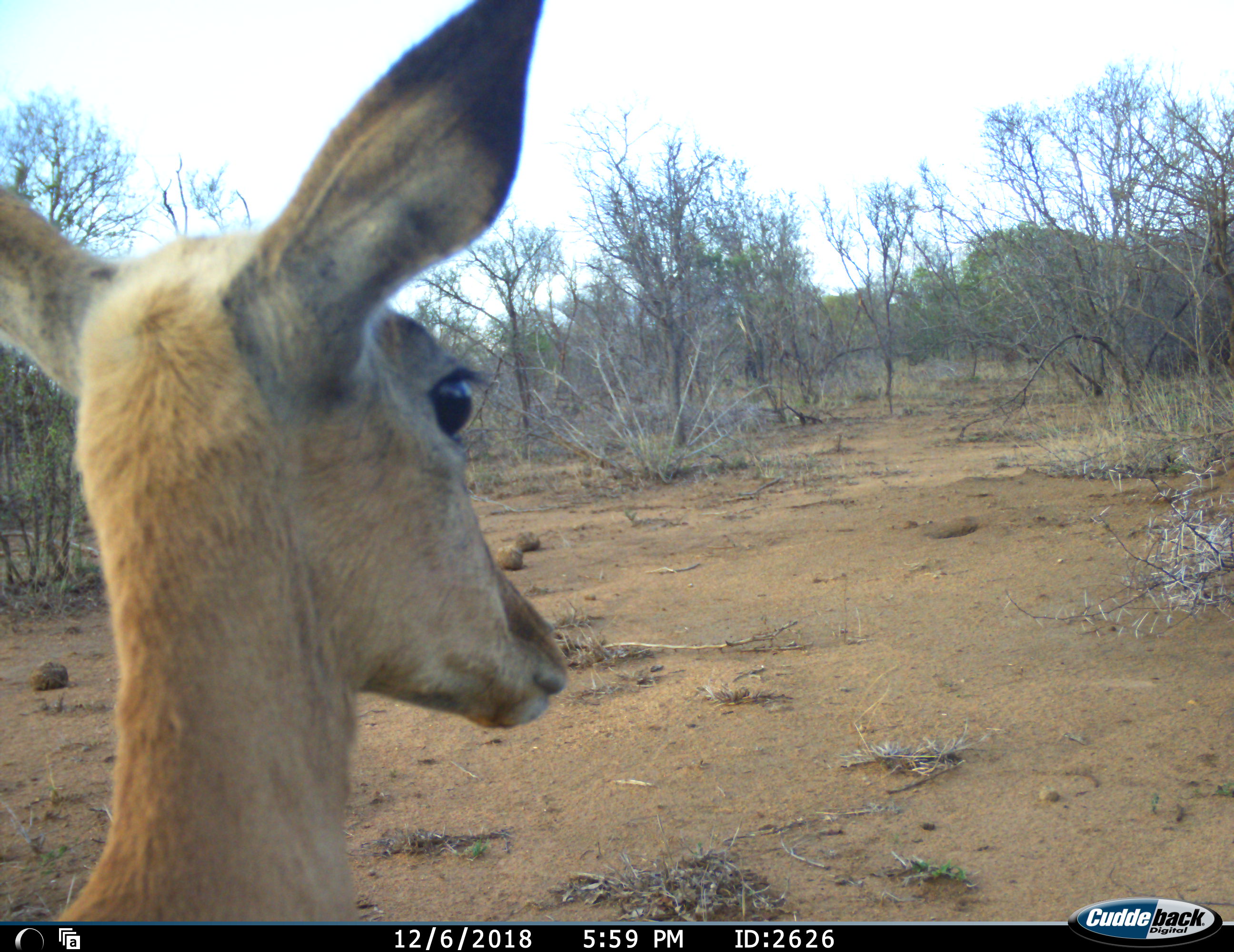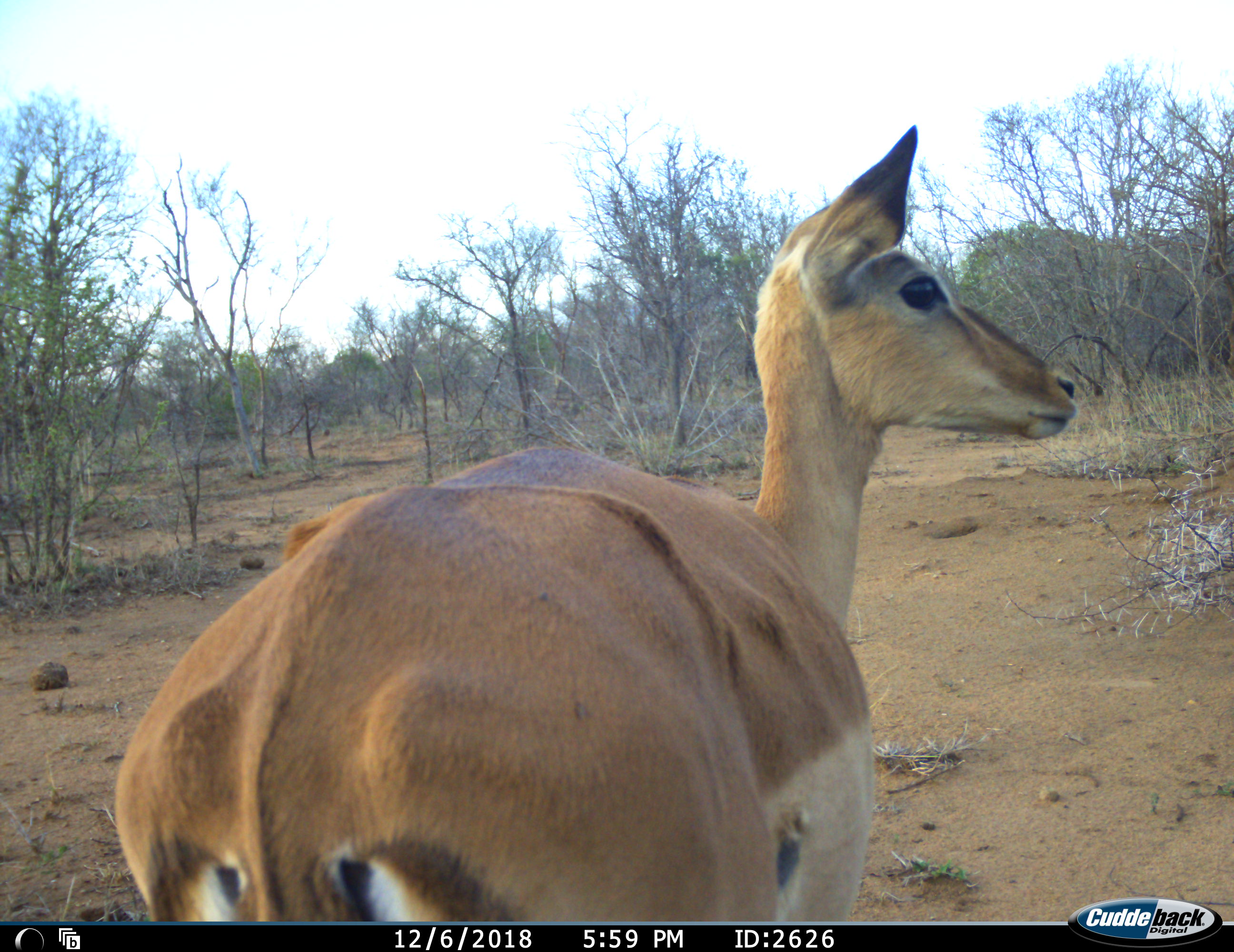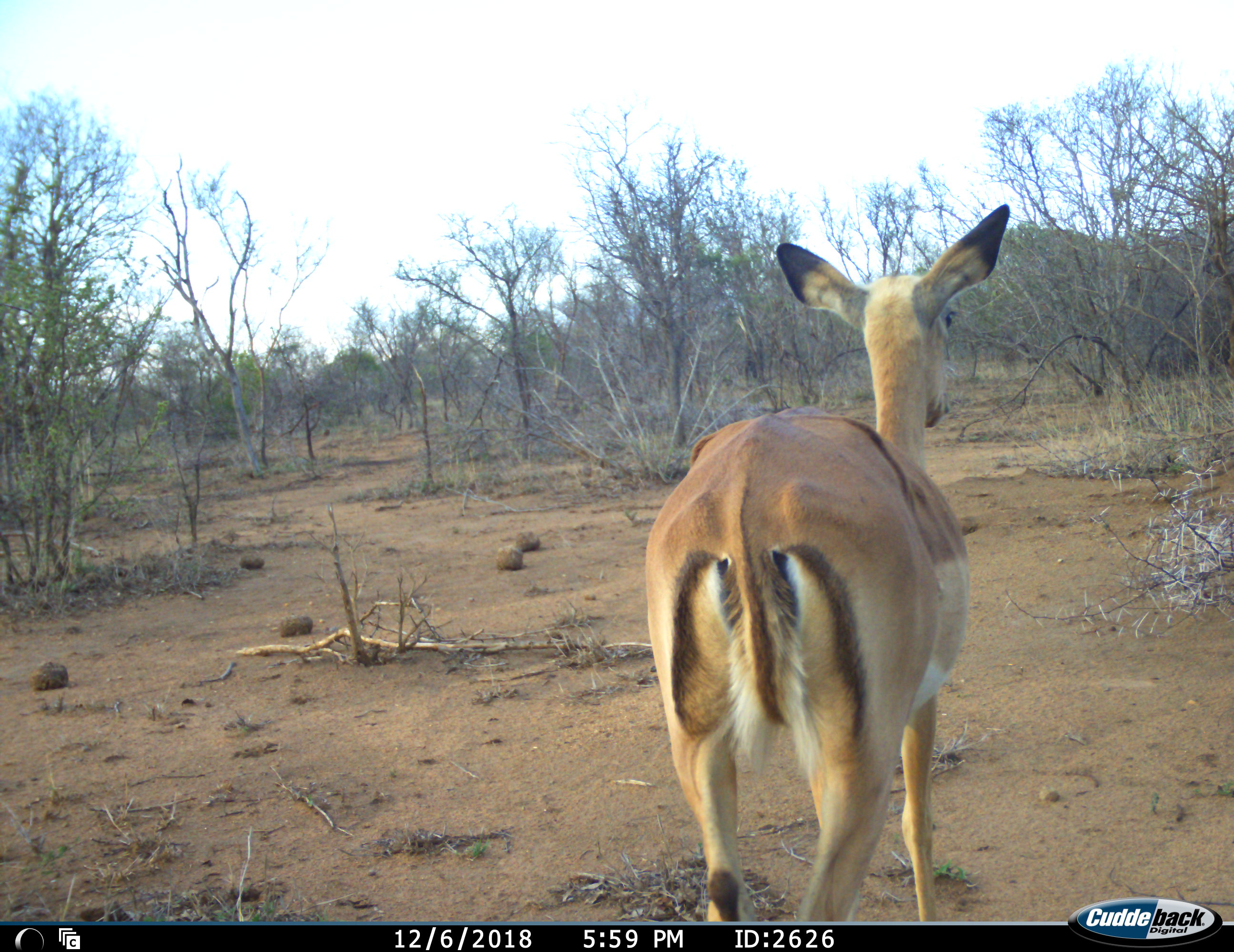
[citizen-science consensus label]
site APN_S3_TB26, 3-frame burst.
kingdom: Animalia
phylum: Chordata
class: Mammalia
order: Artiodactyla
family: Bovidae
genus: Aepyceros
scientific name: Aepyceros melampus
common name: impala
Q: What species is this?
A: Impala (Aepyceros melampus).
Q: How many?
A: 1.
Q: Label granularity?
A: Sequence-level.